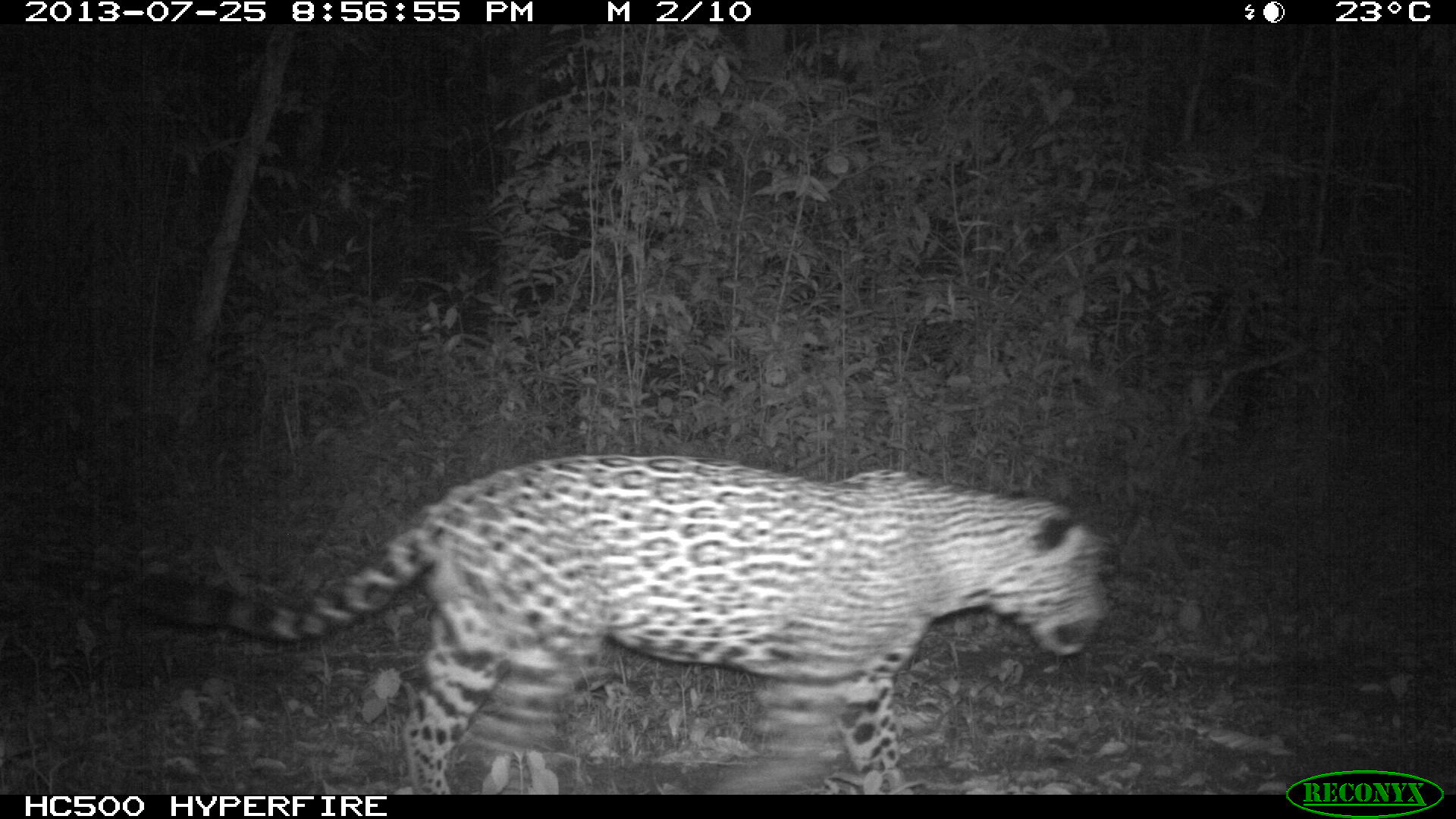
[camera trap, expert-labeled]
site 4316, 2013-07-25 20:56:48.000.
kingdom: Animalia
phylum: Chordata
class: Mammalia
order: Carnivora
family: Felidae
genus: Panthera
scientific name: Panthera onca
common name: jaguar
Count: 1.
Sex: male.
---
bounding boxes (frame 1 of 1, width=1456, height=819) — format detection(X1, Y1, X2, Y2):
panthera onca: detection(136, 448, 1112, 793)